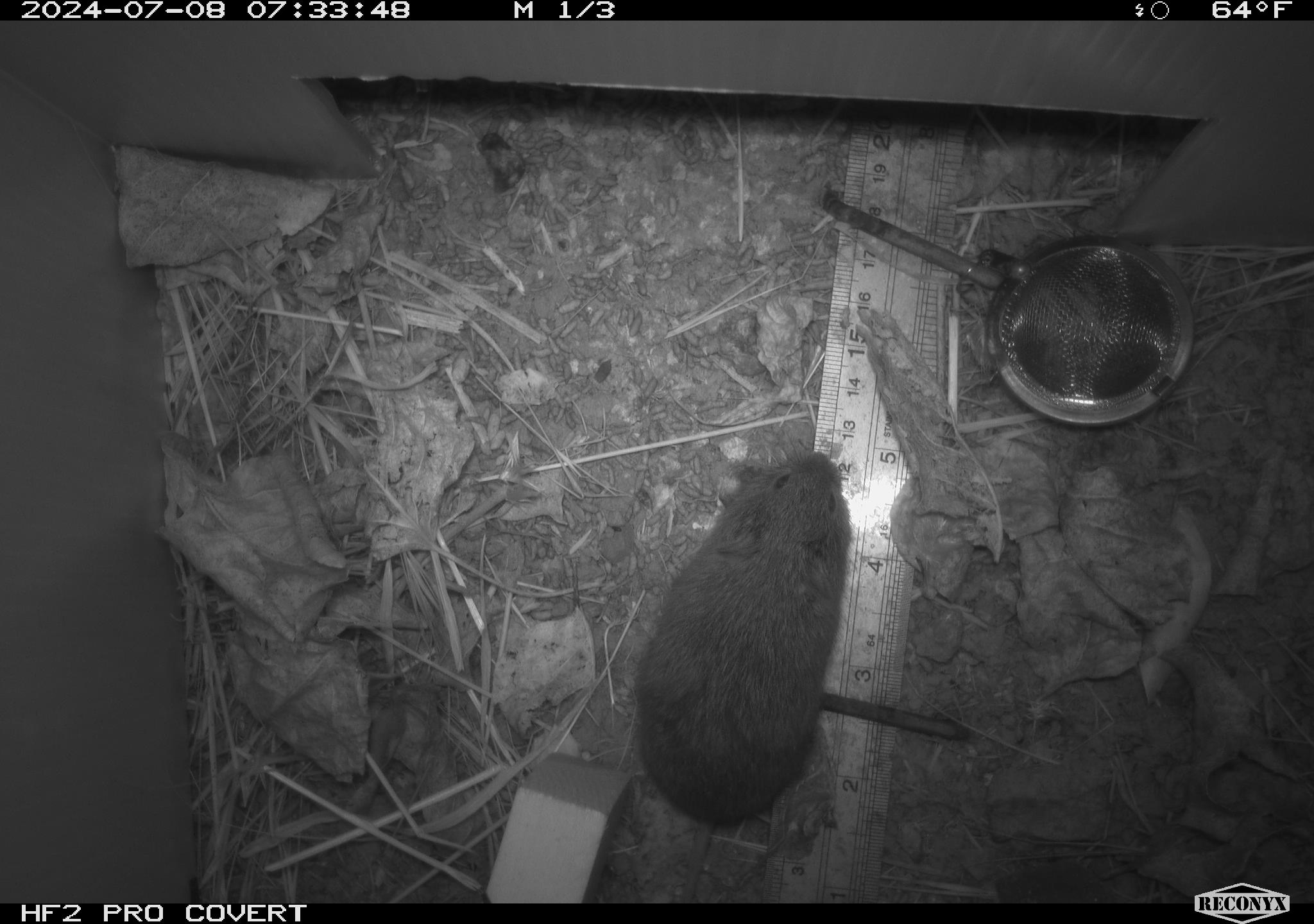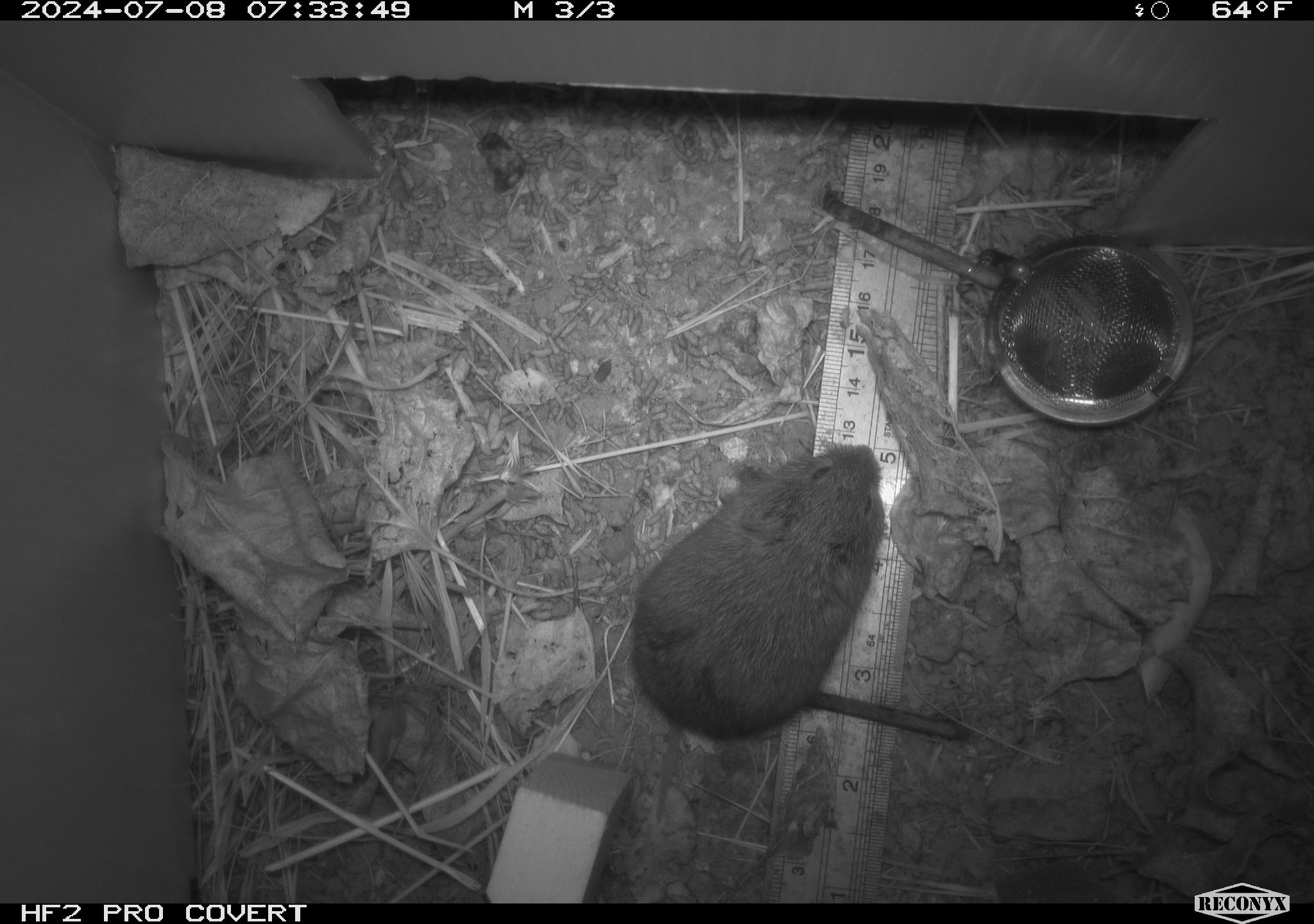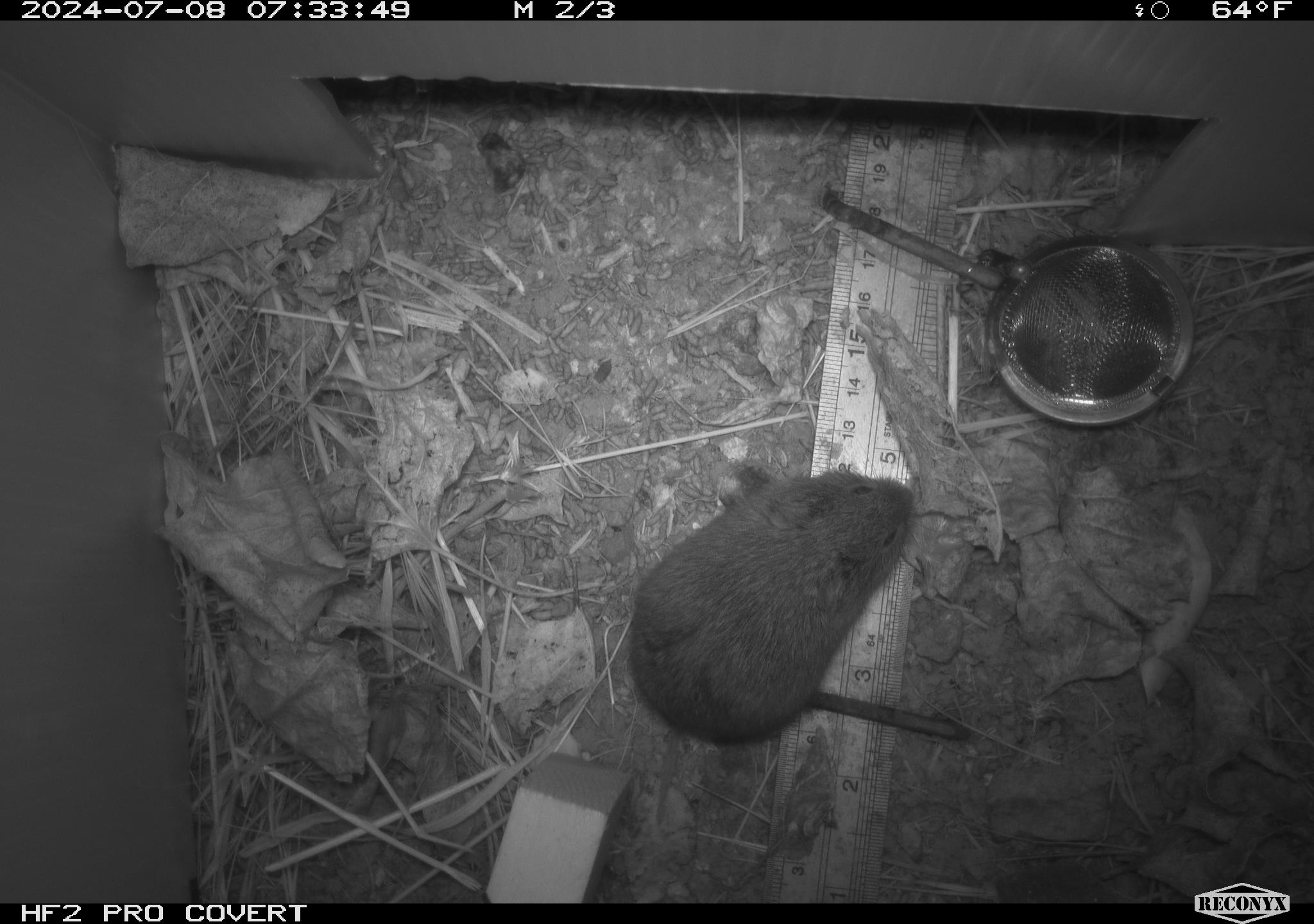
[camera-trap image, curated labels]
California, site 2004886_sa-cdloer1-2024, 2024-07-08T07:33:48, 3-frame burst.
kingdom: Animalia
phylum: Chordata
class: Mammalia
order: Rodentia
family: Cricetidae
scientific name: Arvicolinae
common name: voles, lemmings, and muskrats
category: arvicolinae subfamily